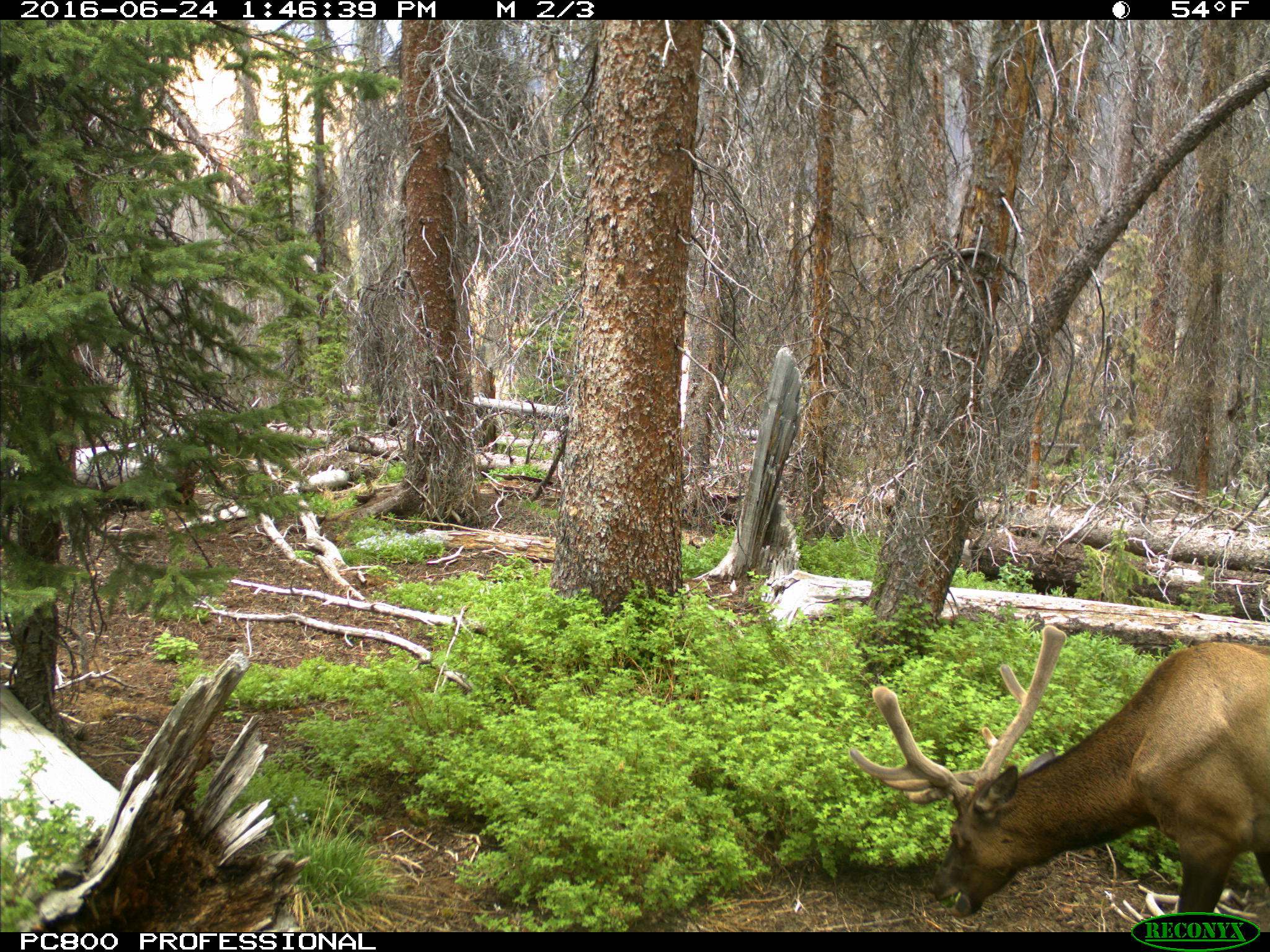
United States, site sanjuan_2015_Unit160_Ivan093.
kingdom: Animalia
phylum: Chordata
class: Mammalia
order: Artiodactyla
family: Cervidae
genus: Cervus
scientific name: Cervus elaphus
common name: red deer